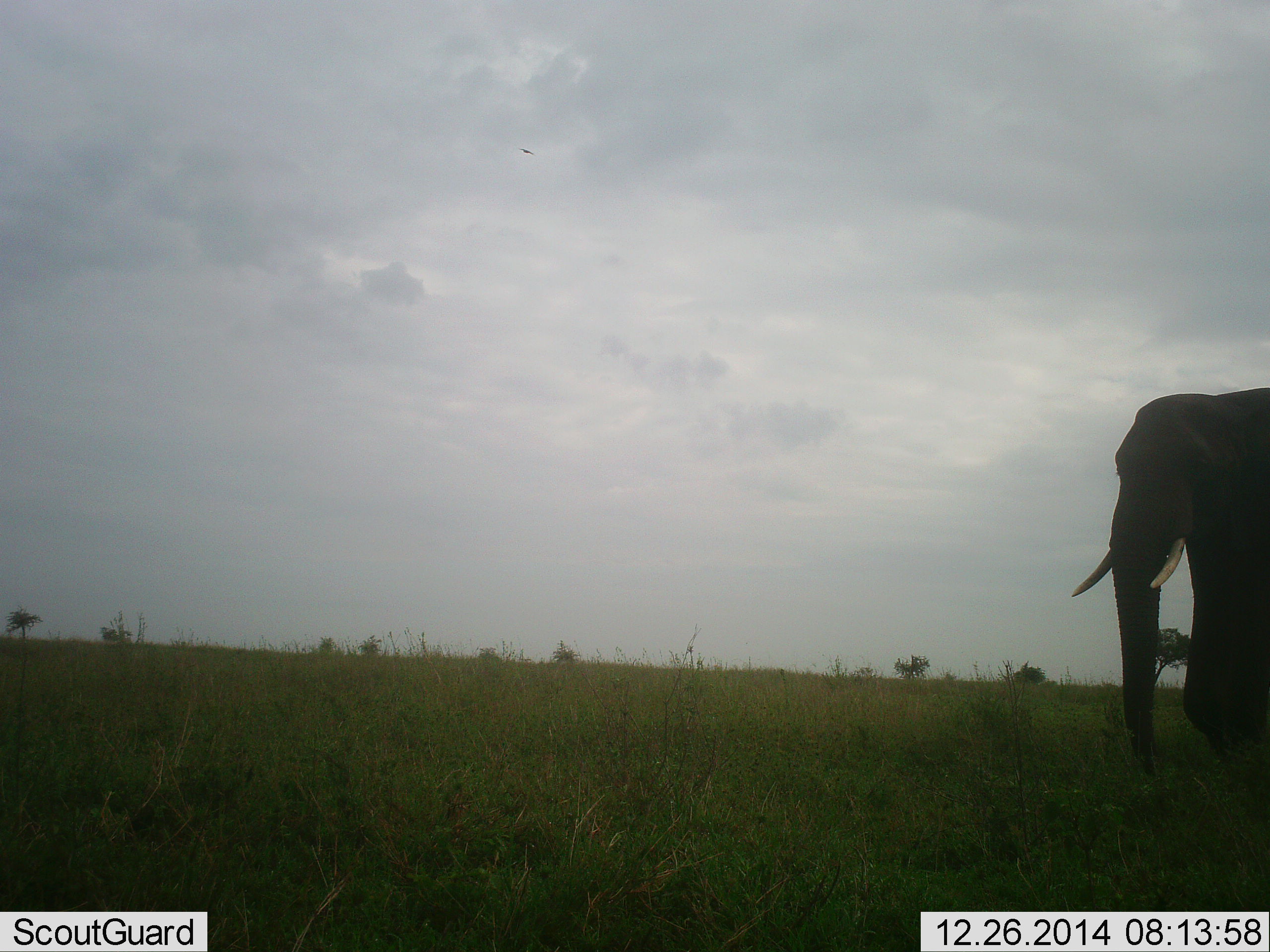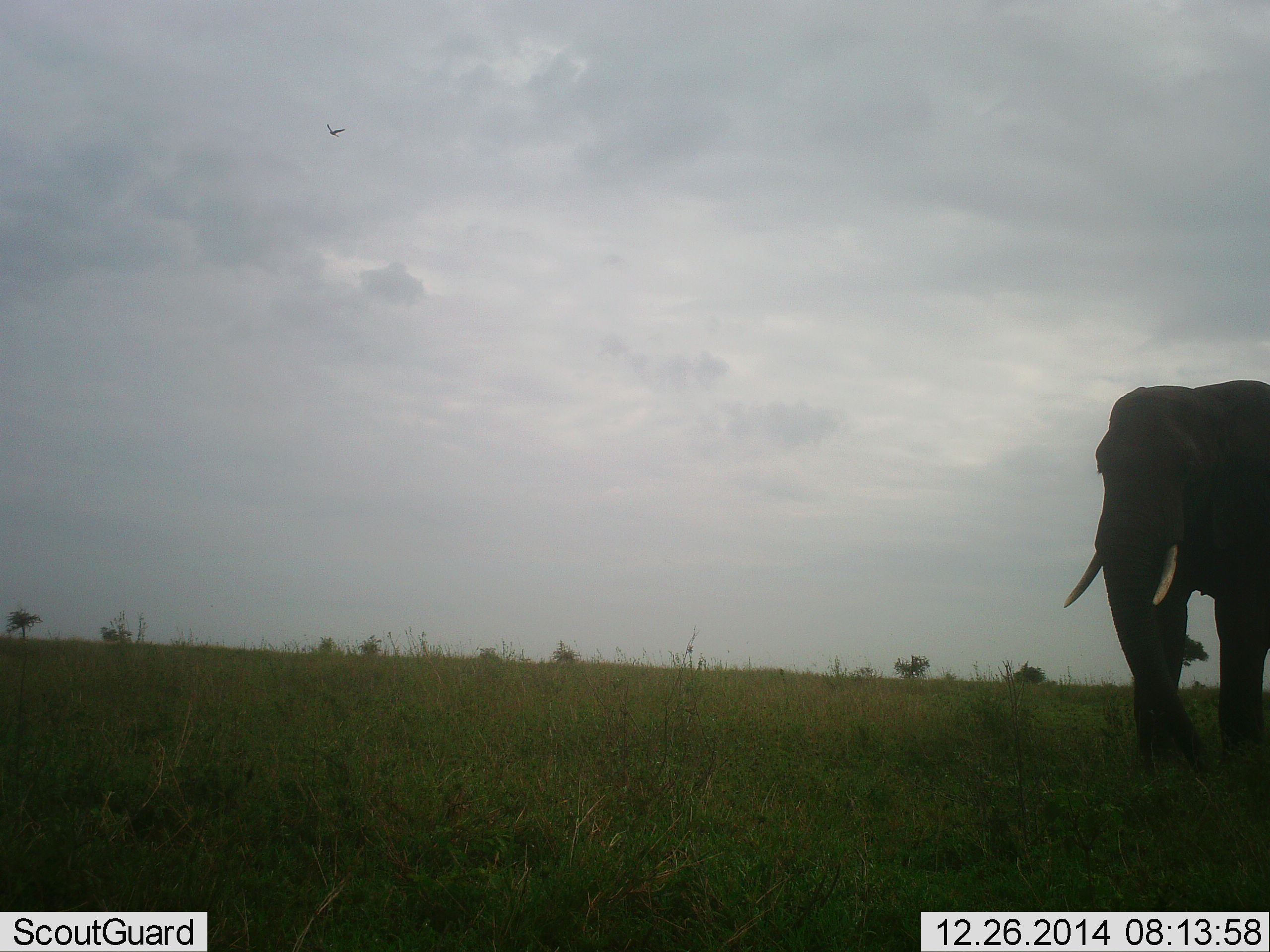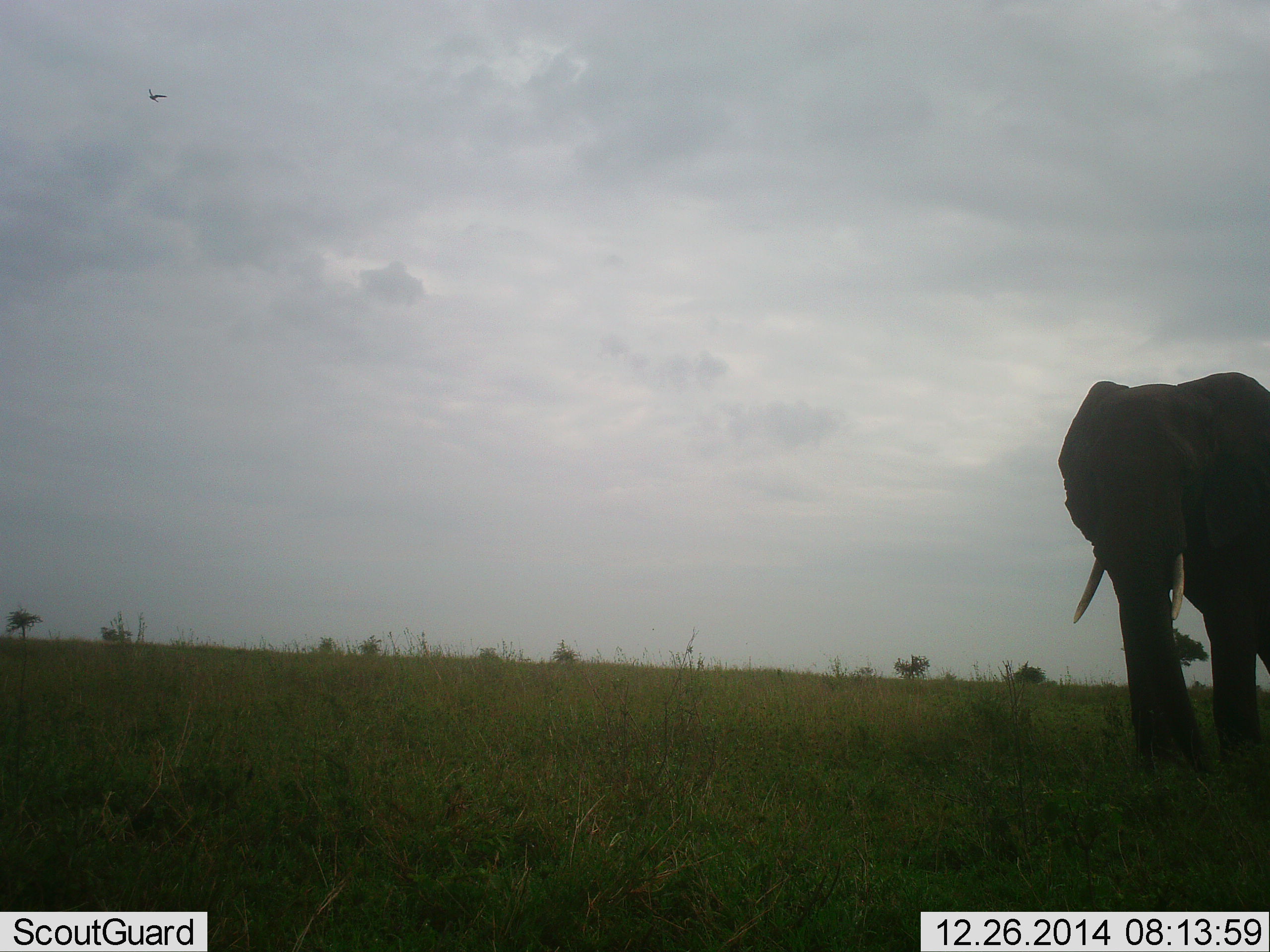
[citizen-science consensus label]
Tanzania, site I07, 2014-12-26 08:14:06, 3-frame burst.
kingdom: Animalia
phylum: Chordata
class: Mammalia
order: Proboscidea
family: Elephantidae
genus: Loxodonta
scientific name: Loxodonta africana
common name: african bush elephant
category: elephant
Elephant (african bush elephant) (Loxodonta africana), count 1. Behavior (volunteer vote fractions): standing 25%, resting 0%, moving 75%, interacting 0%. Young present (vote fraction): 0%. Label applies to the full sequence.